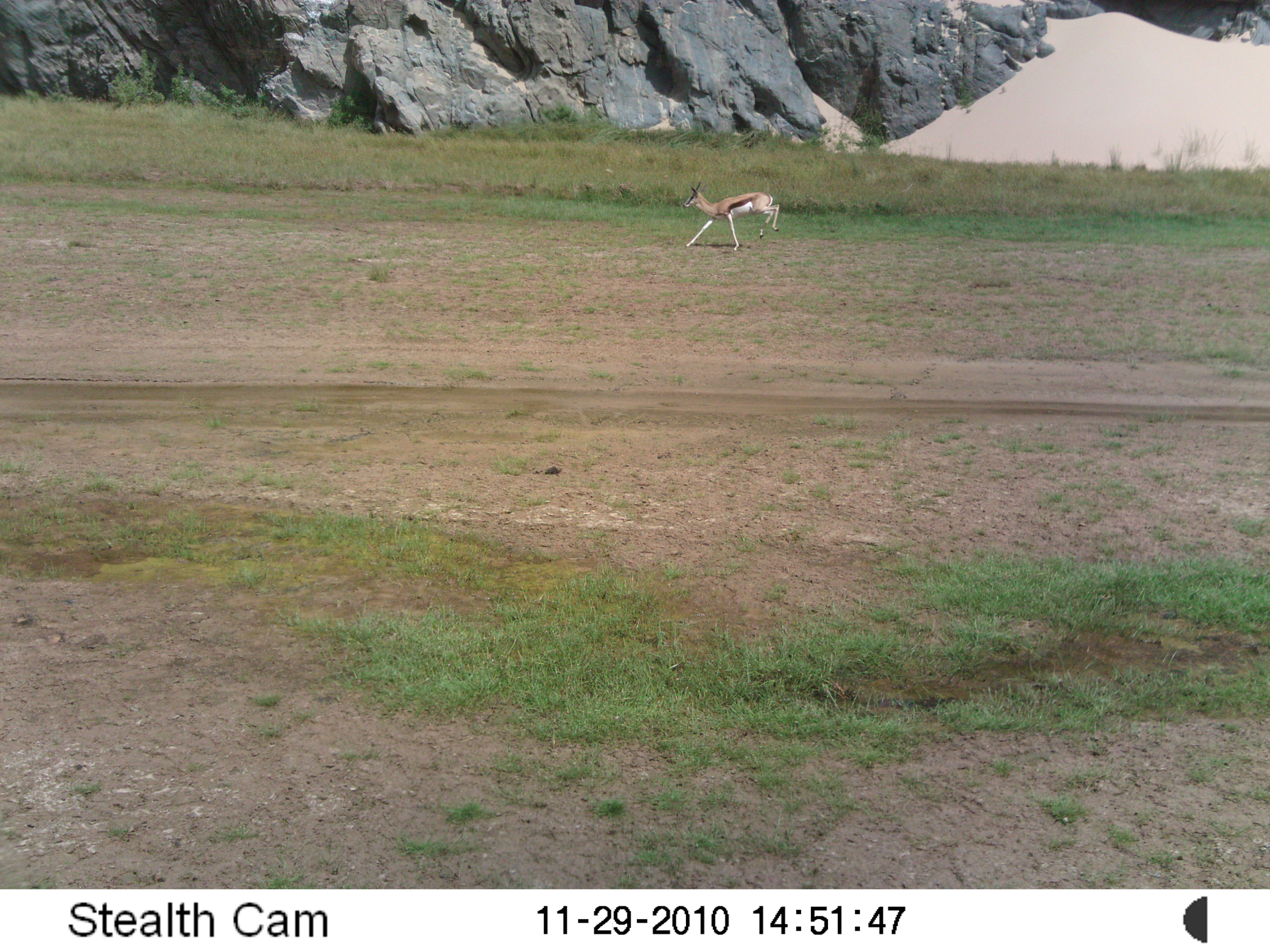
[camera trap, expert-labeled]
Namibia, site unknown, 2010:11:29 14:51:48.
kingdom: Animalia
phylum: Chordata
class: Mammalia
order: Artiodactyla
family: Bovidae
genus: Antidorcas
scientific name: Antidorcas marsupialis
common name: springbok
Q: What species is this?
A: Antidorcas marsupialis (springbok).